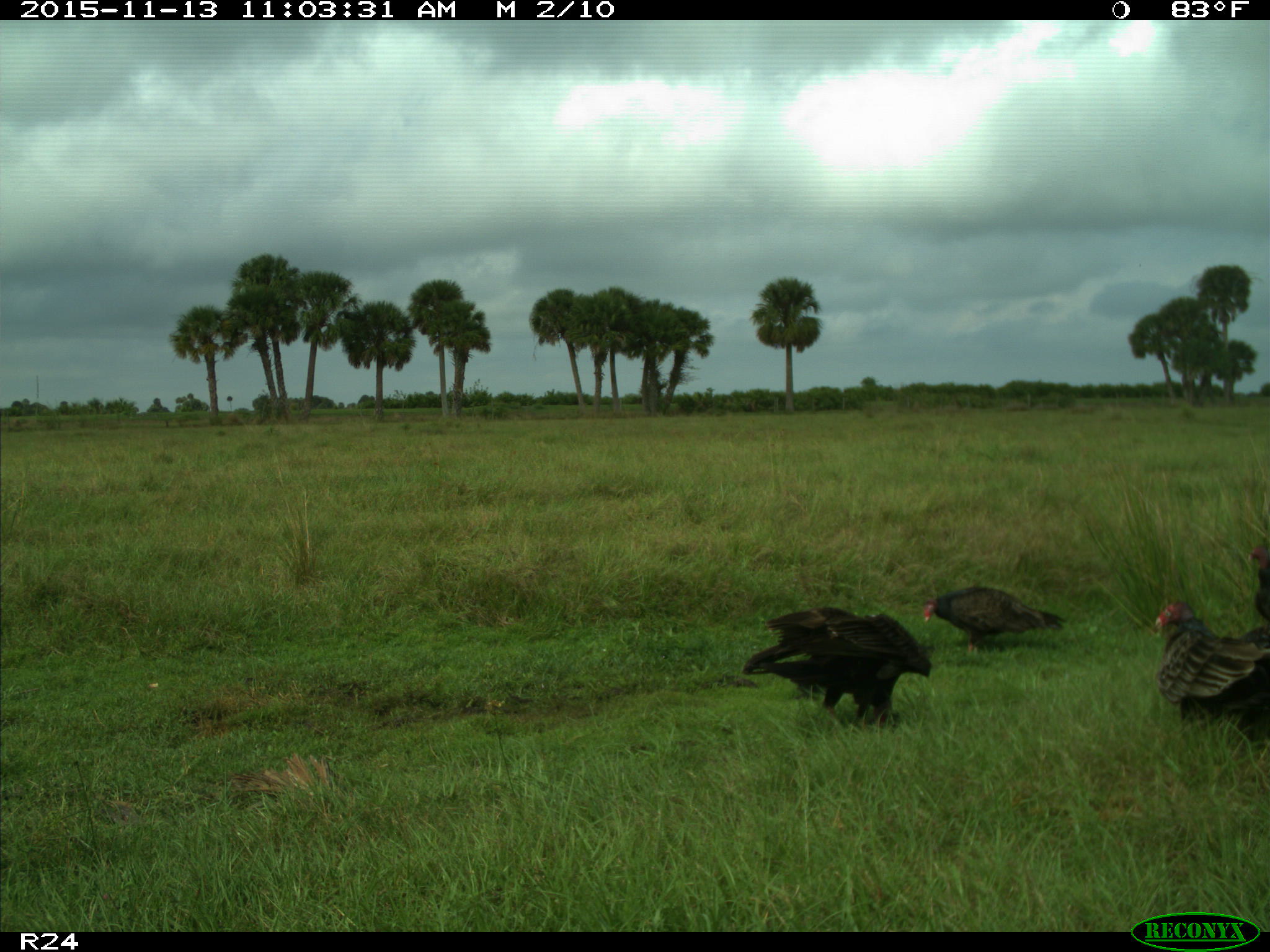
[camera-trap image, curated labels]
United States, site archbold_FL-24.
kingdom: Animalia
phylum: Chordata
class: Aves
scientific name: Aves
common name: birds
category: unidentified bird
Unidentified bird (birds) (Aves).